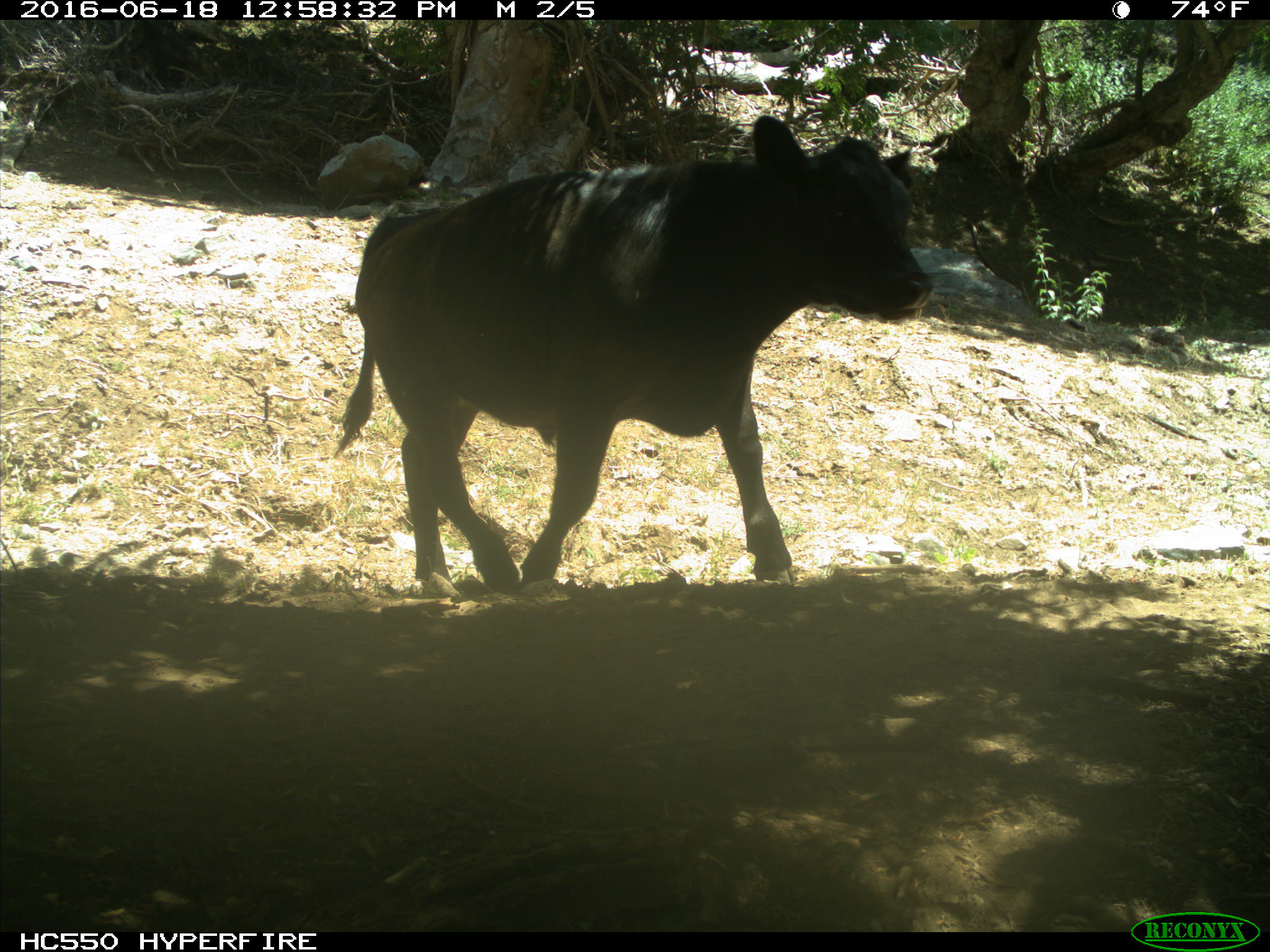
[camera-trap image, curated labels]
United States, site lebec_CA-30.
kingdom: Animalia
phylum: Chordata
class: Mammalia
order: Artiodactyla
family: Bovidae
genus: Bos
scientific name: Bos taurus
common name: domestic cow